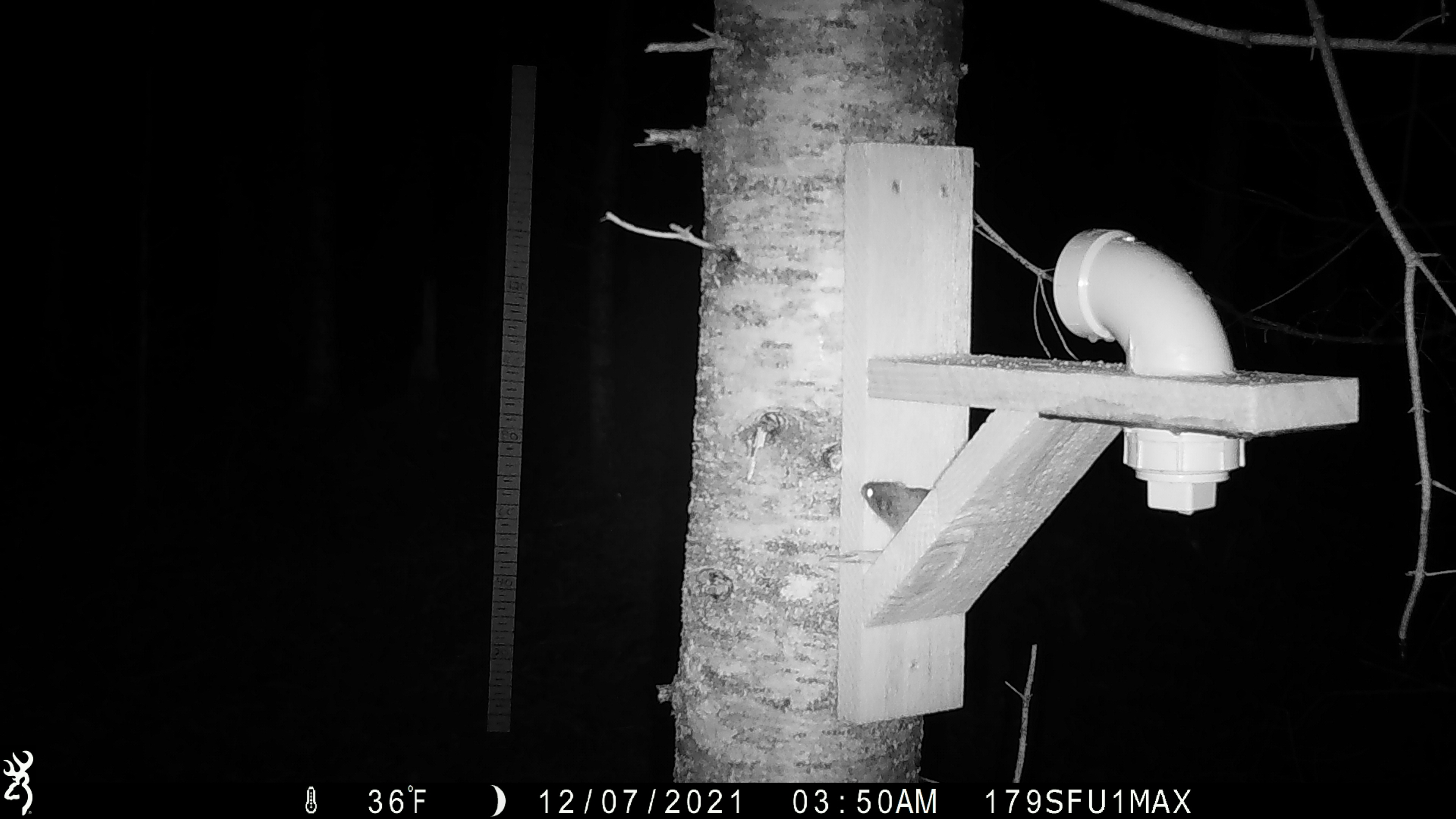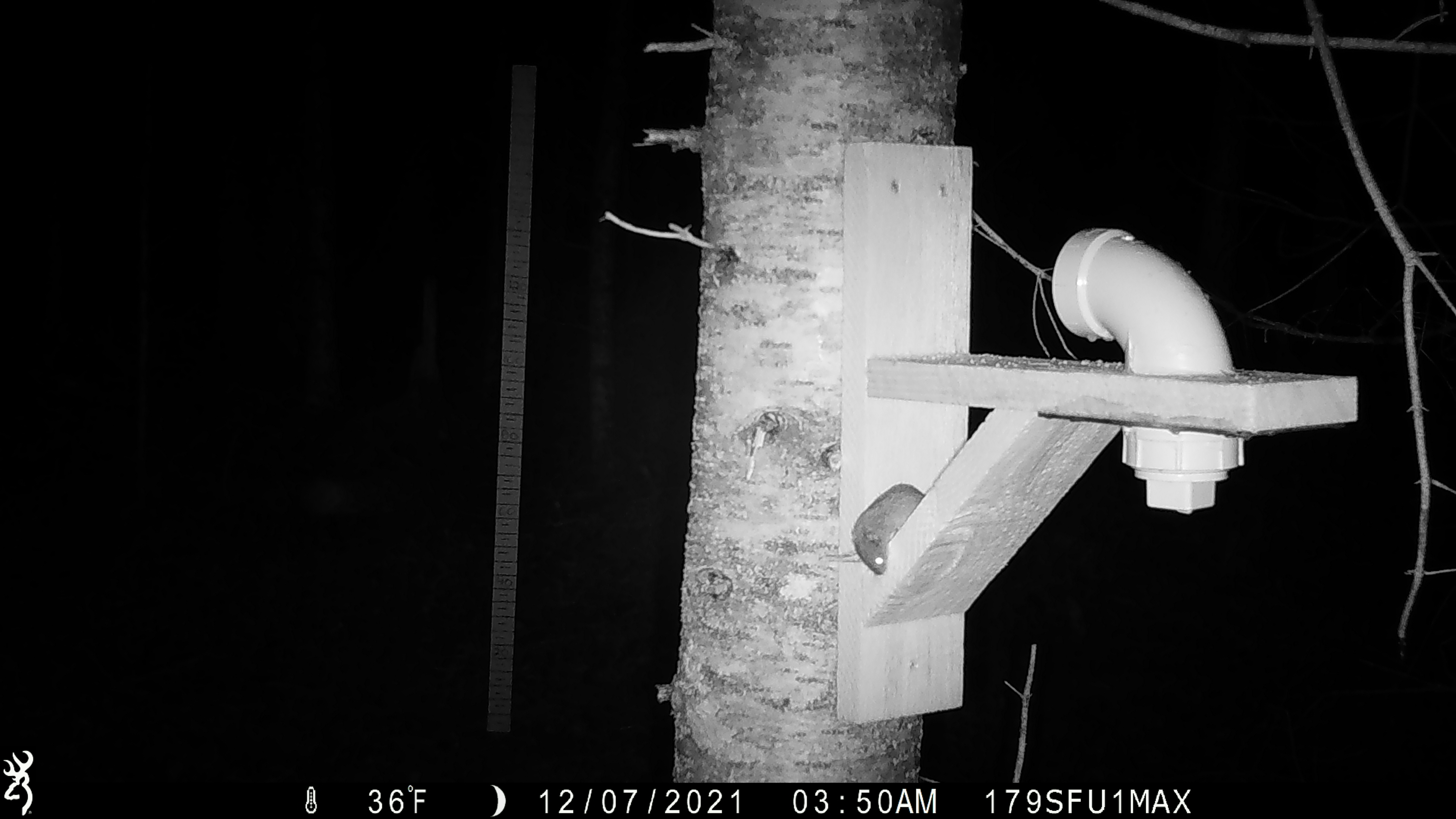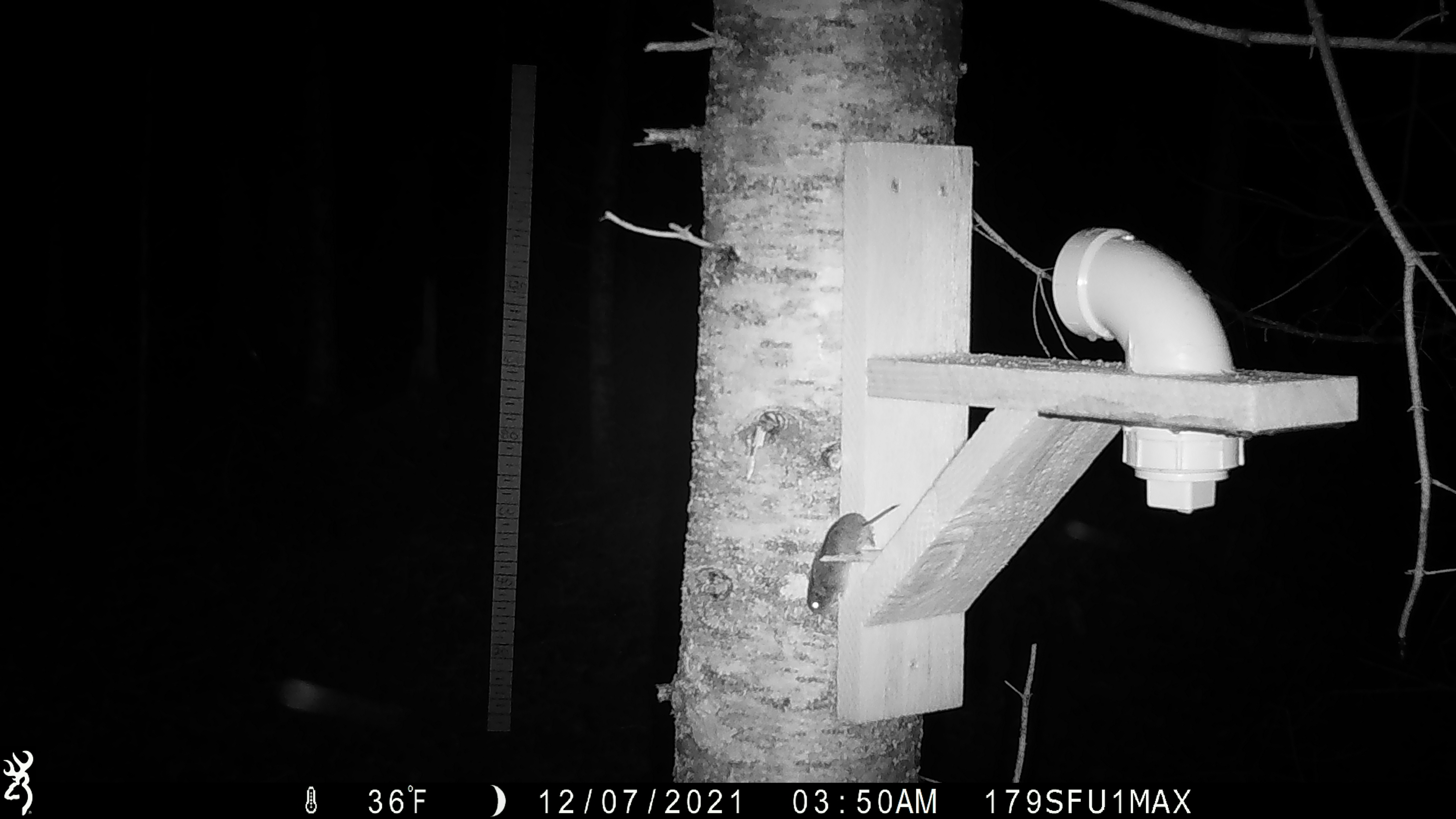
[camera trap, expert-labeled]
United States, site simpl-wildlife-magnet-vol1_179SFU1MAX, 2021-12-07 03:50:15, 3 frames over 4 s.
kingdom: Animalia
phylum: Chordata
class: Mammalia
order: Rodentia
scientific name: Rodentia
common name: mouse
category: mouse sp.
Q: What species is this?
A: Mouse sp. (mouse) (Rodentia).